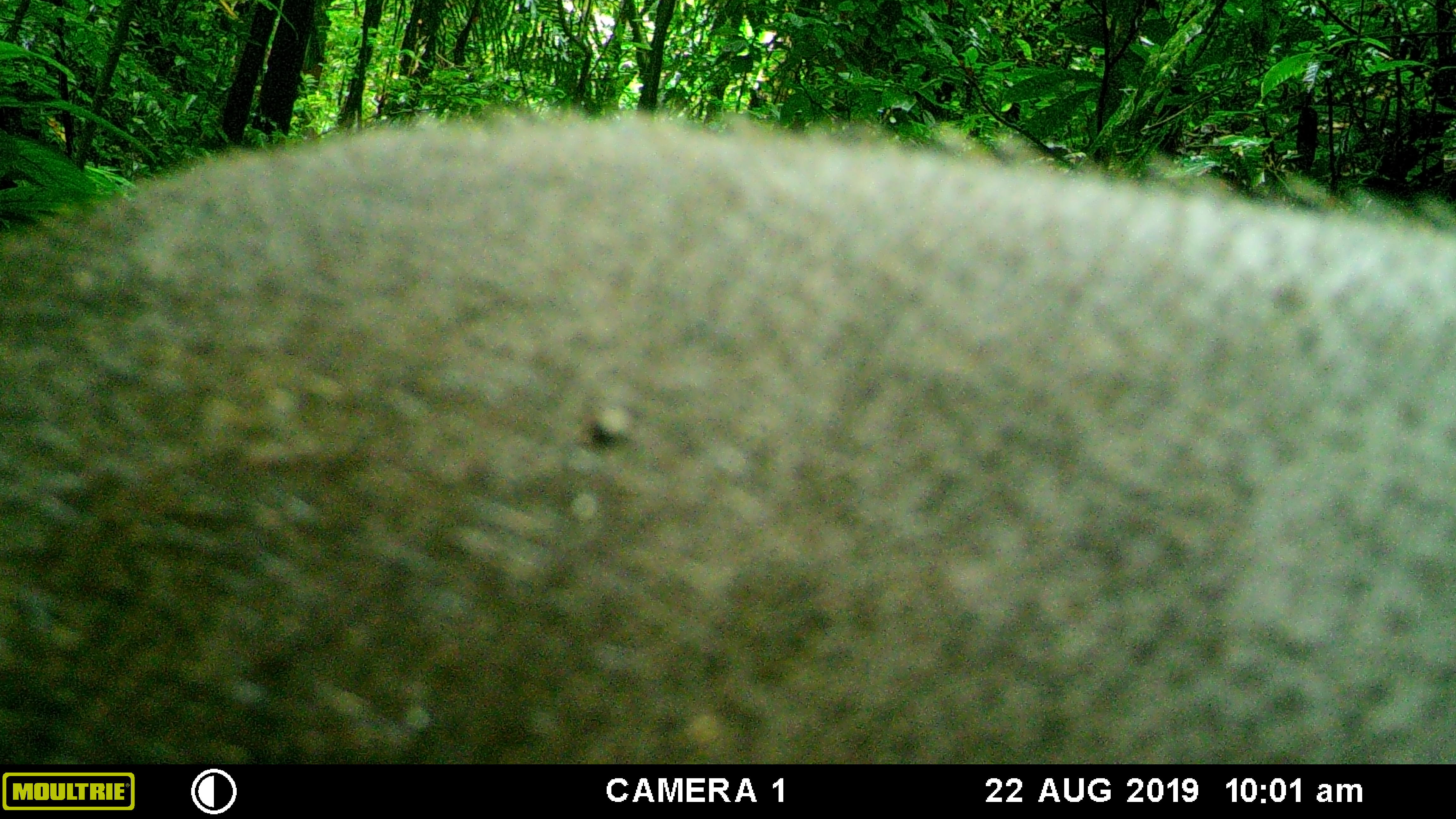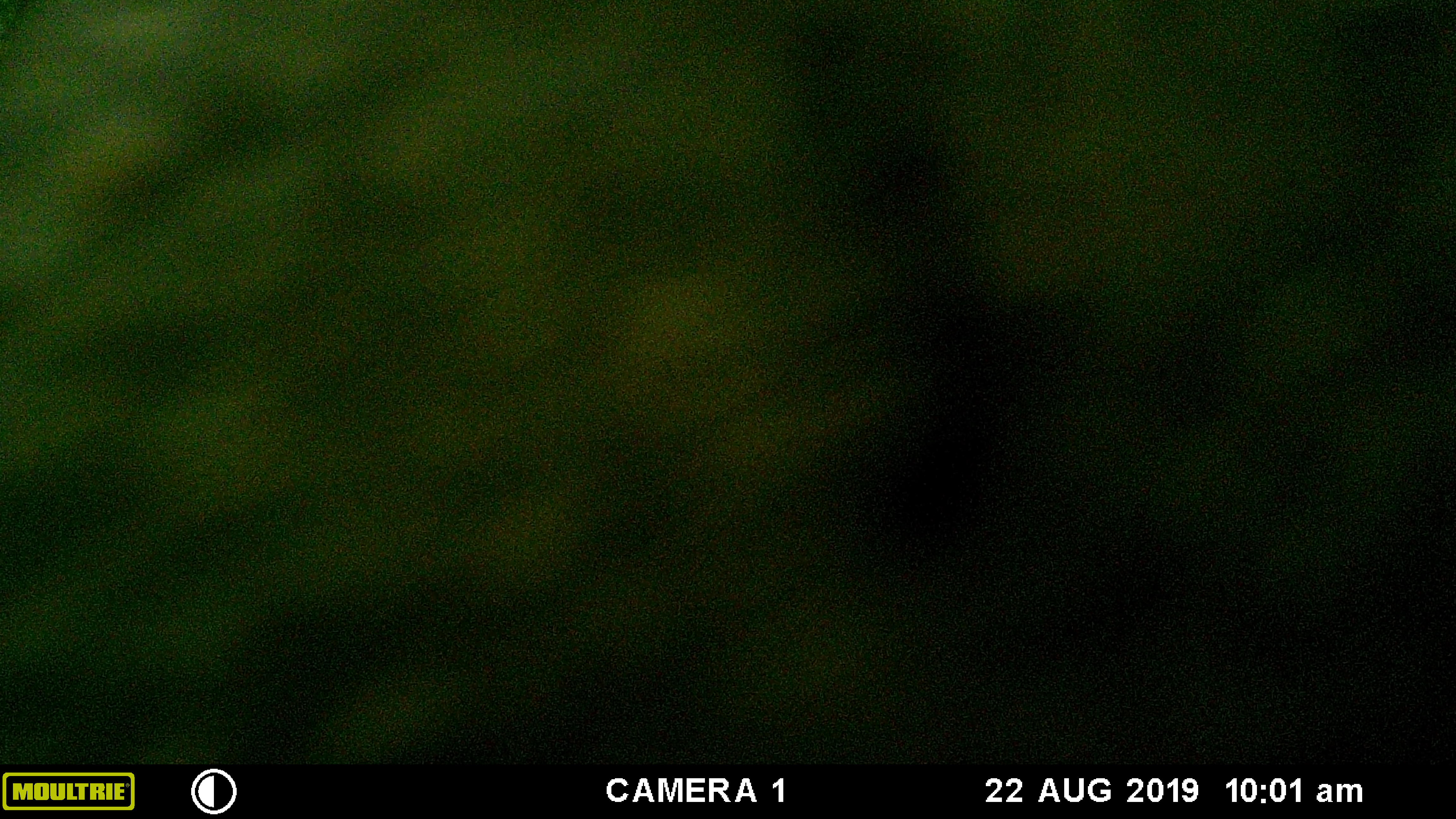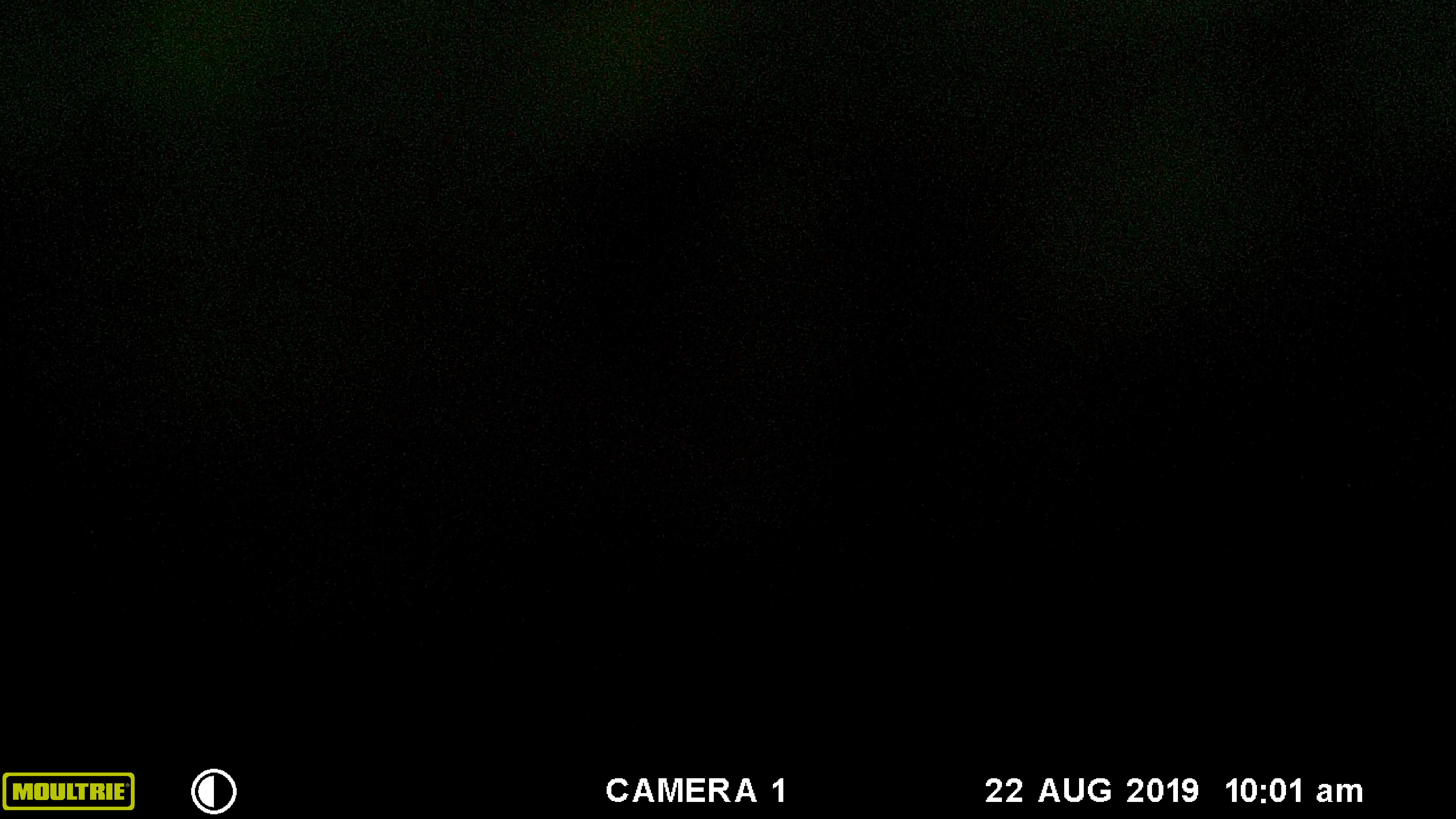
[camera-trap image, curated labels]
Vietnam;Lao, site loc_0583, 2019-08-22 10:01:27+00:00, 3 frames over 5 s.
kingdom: Animalia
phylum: Chordata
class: Mammalia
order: Artiodactyla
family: Suidae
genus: Sus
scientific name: Sus scrofa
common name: eurasian wild pig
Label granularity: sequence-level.